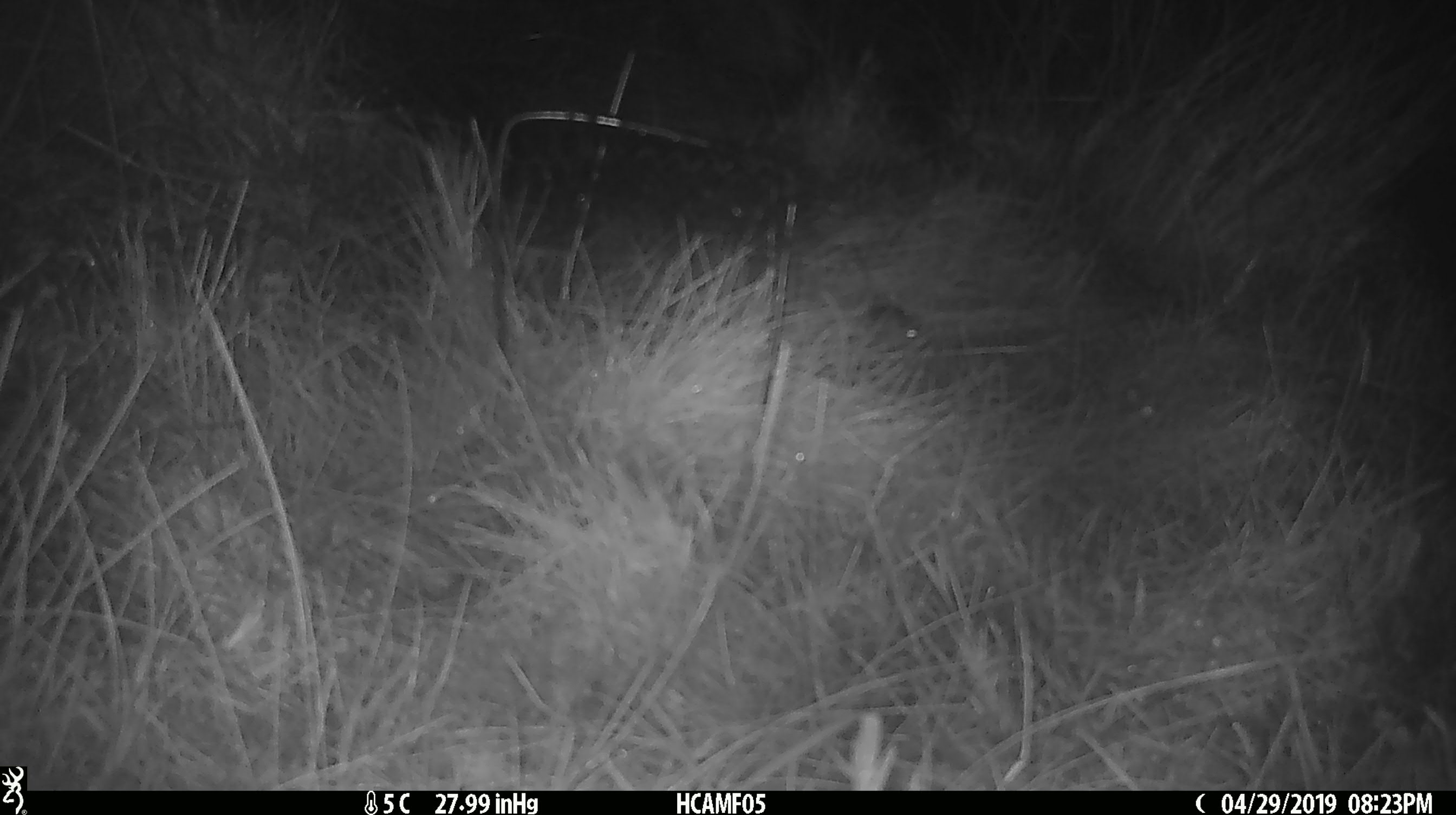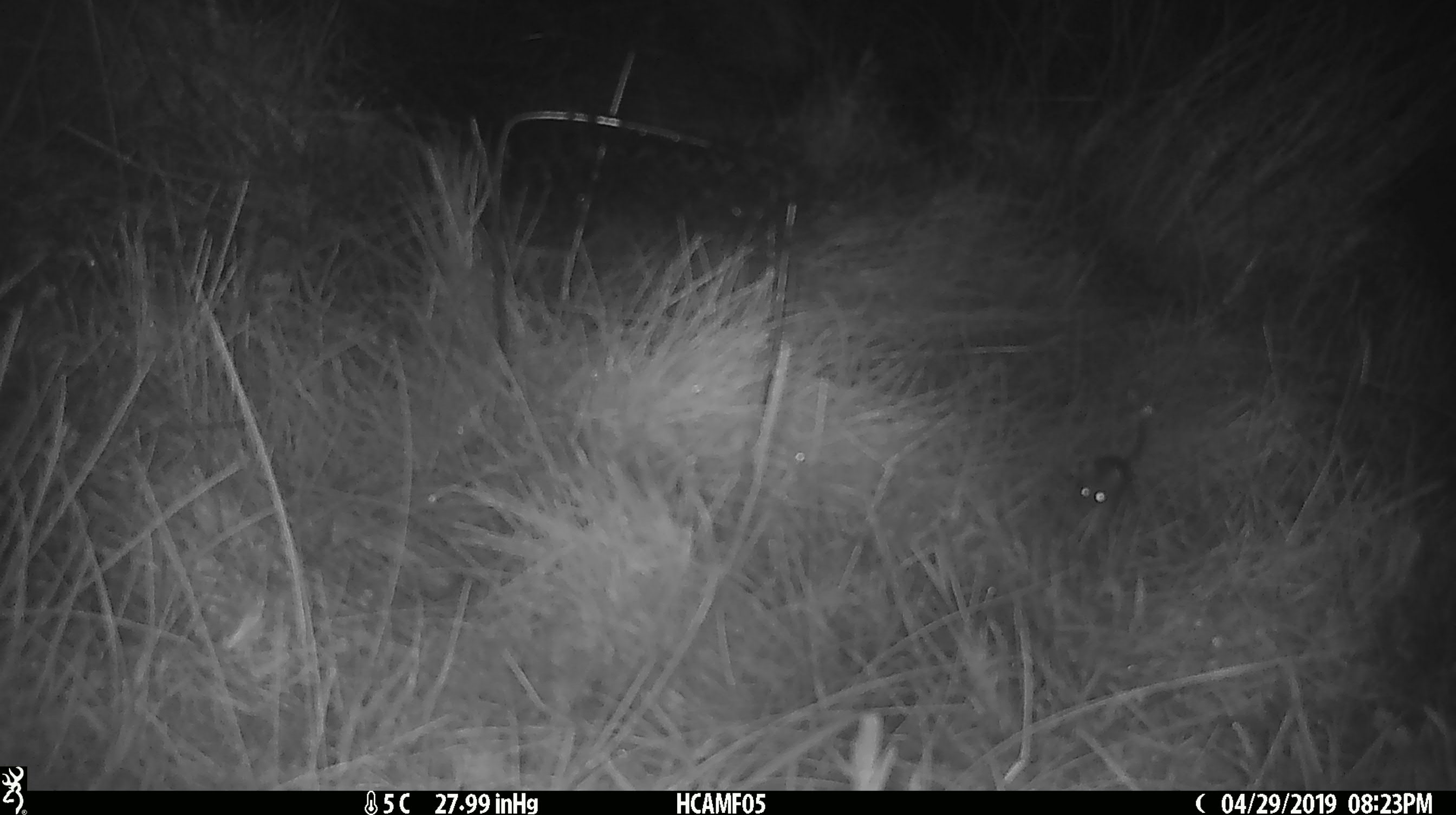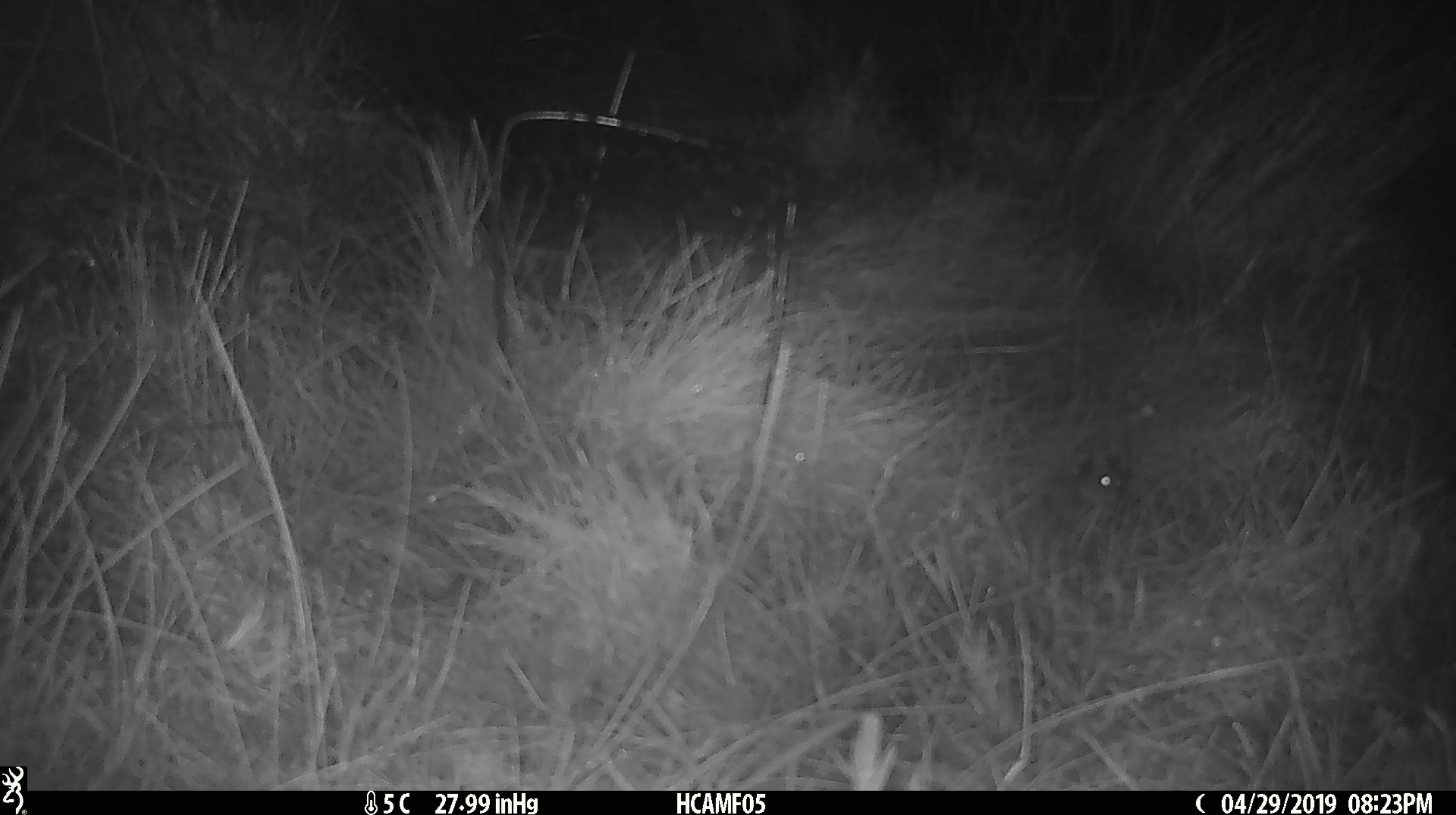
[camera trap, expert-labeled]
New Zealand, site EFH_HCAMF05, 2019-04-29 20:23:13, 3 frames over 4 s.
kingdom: Animalia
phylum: Chordata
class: Mammalia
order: Rodentia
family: Muridae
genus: Mus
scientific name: Mus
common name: mouse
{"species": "mouse (Mus)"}